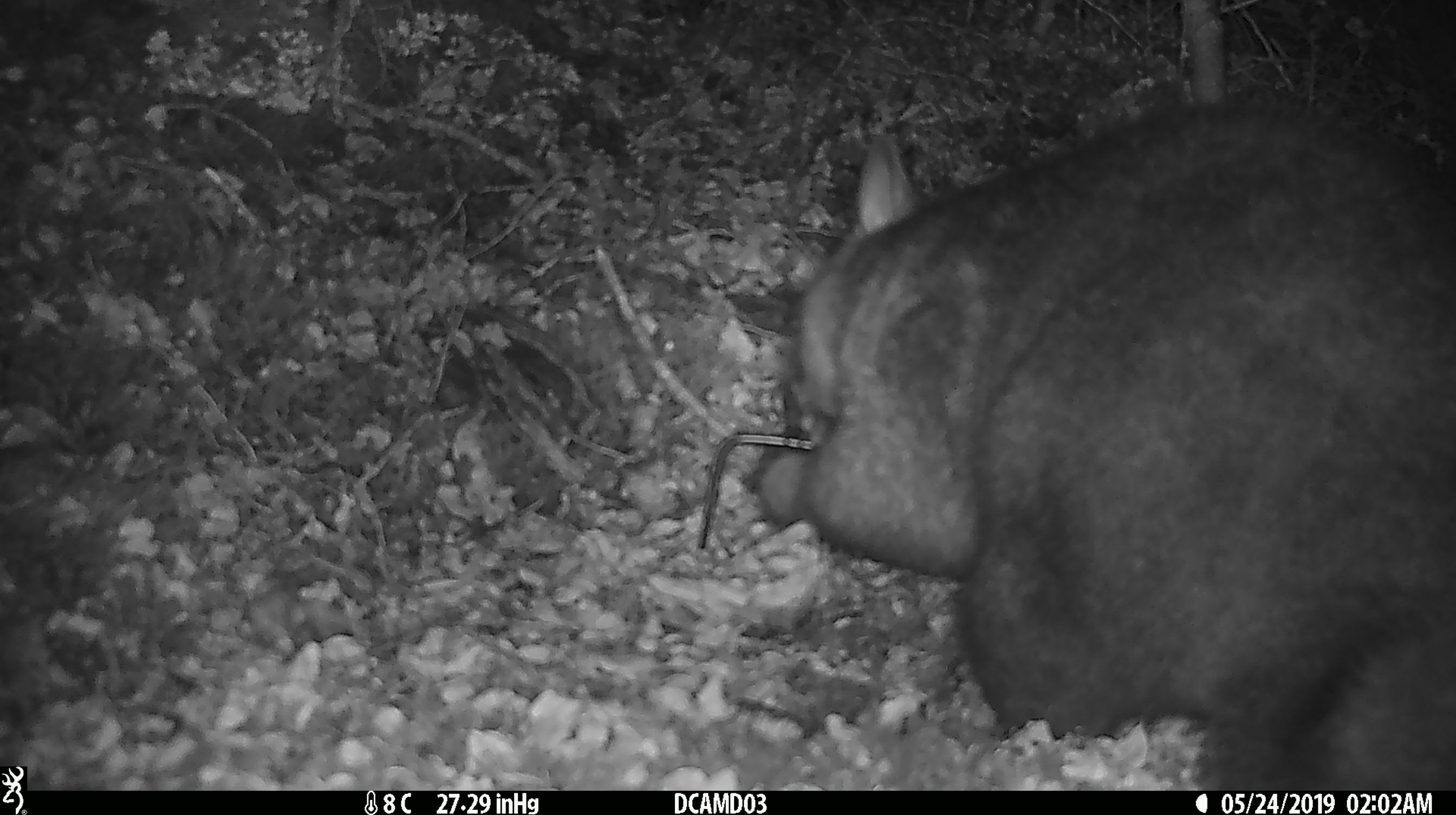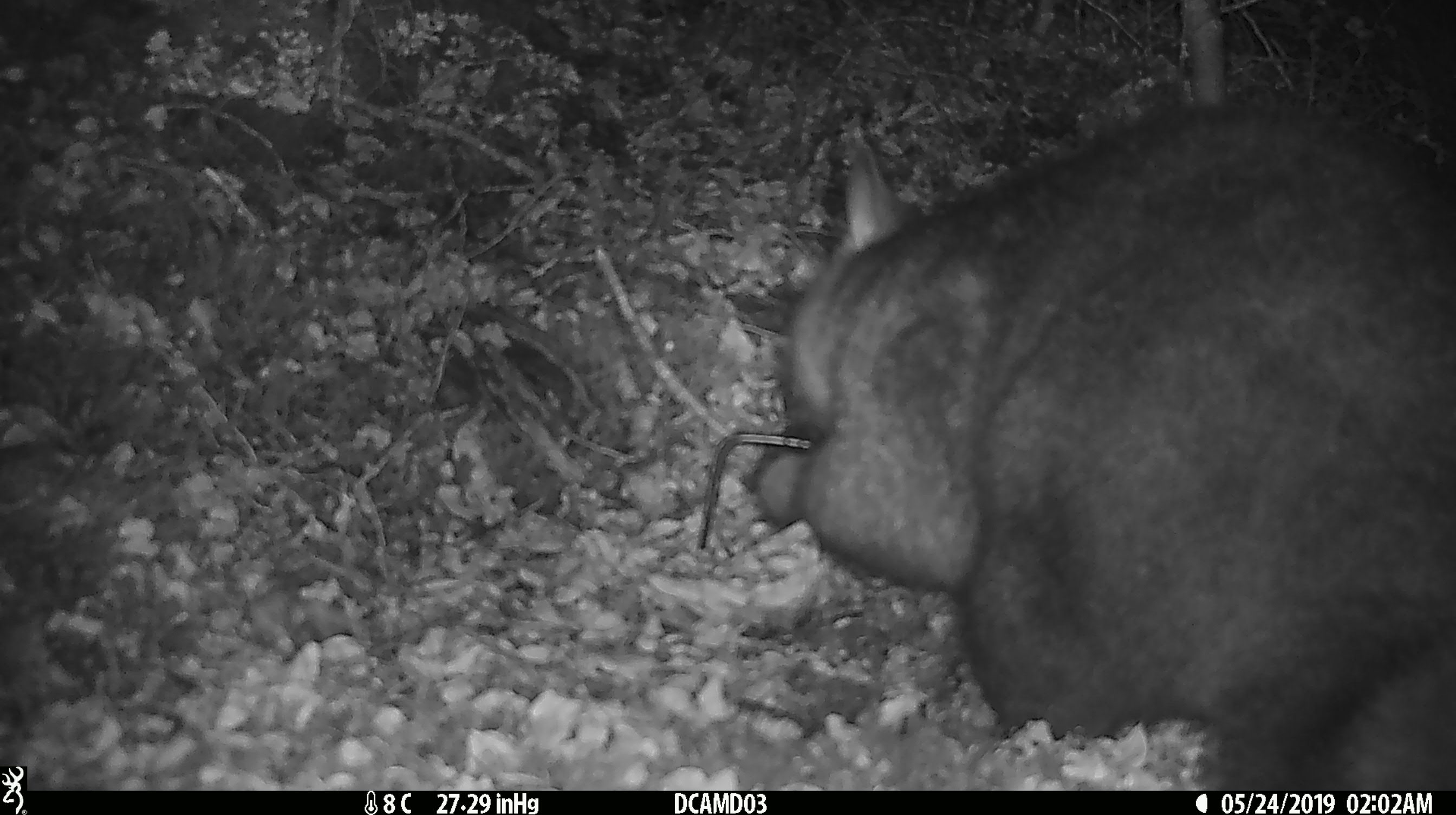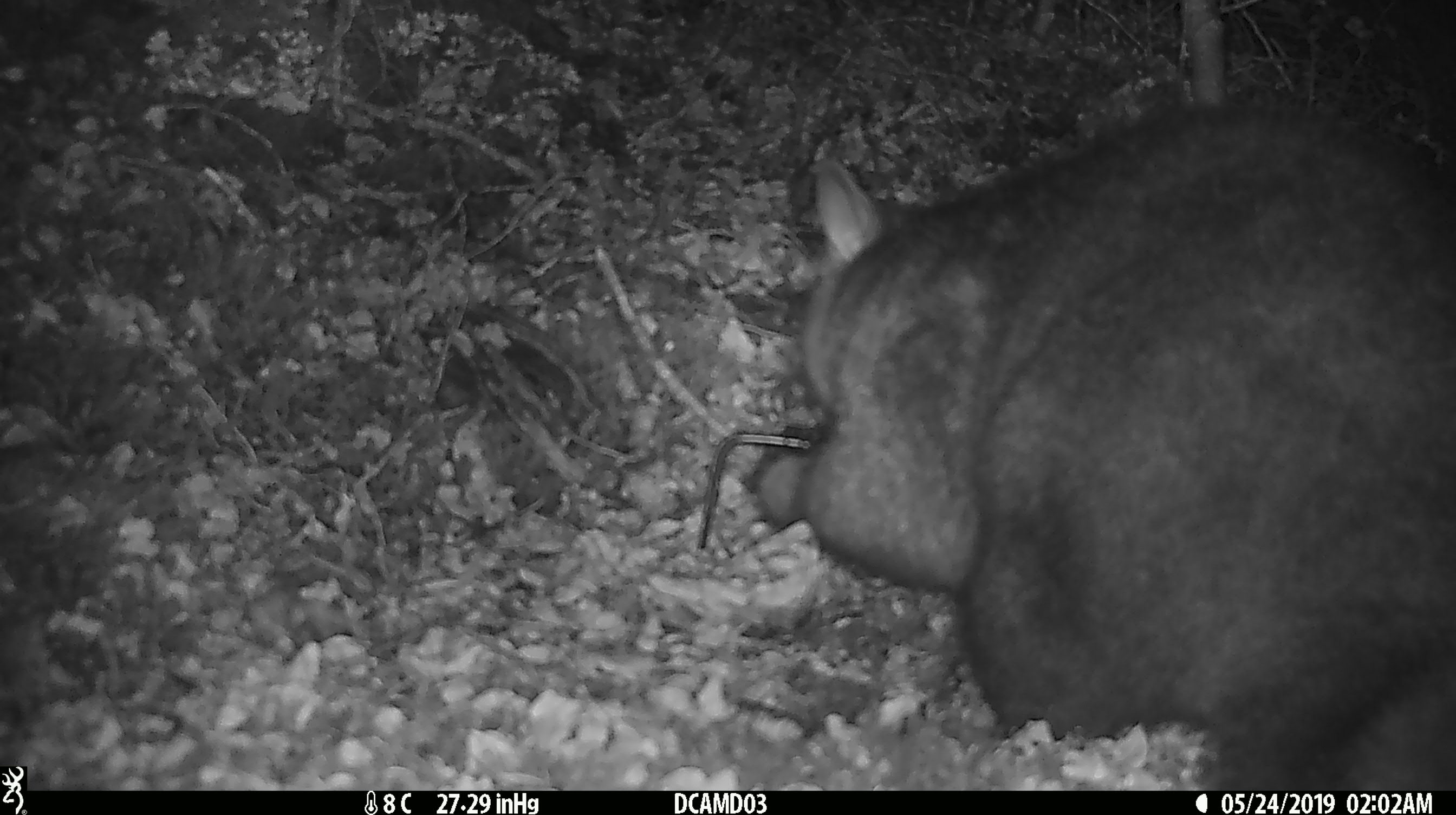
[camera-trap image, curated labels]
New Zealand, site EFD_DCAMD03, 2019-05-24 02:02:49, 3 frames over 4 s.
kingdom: Animalia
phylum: Chordata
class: Mammalia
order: Diprotodontia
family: Phalangeridae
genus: Trichosurus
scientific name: Trichosurus vulpecula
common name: common brushtail possum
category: possum